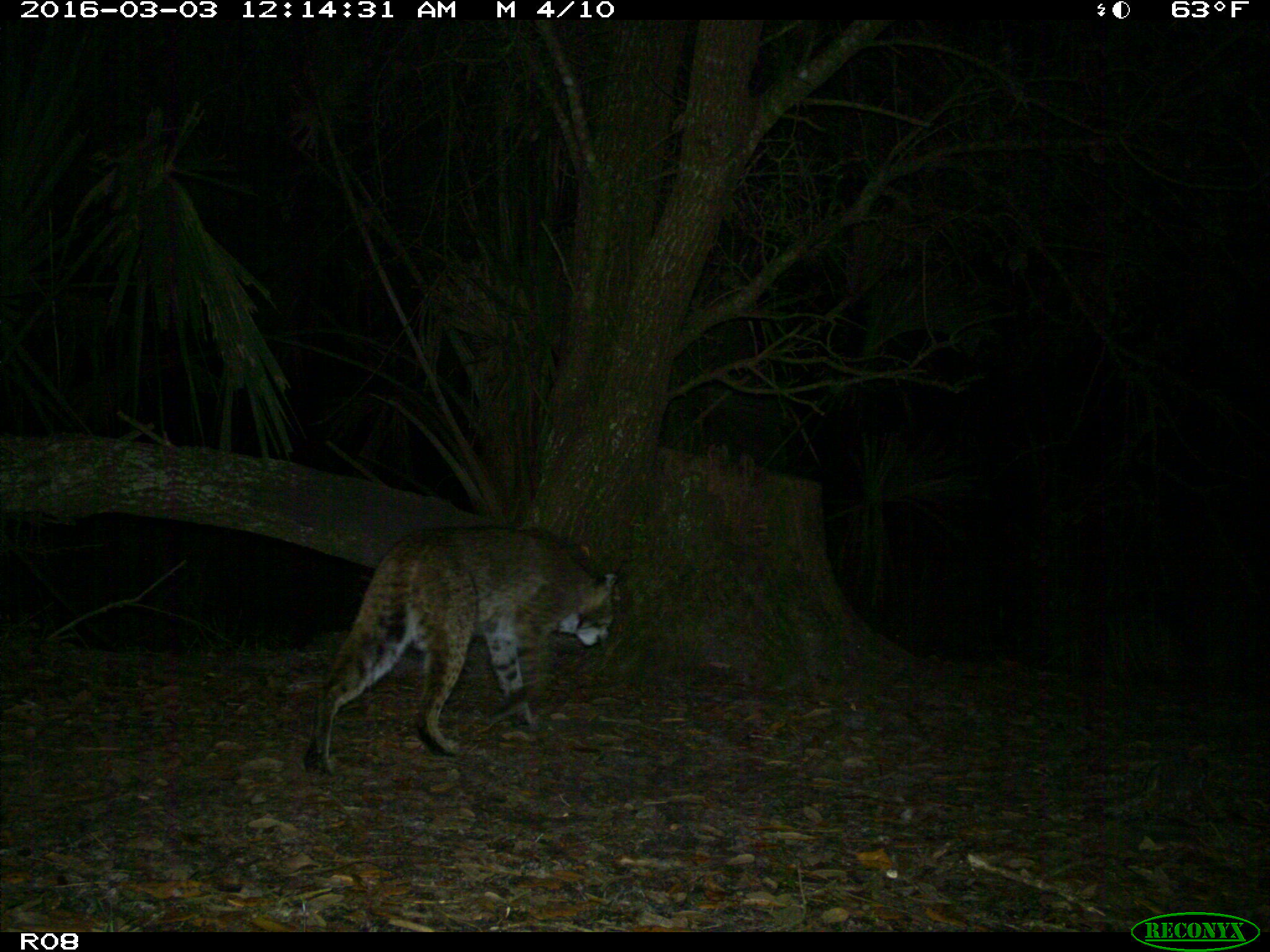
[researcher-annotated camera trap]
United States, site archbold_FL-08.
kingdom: Animalia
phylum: Chordata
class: Mammalia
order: Carnivora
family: Felidae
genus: Lynx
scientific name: Lynx rufus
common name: bobcat